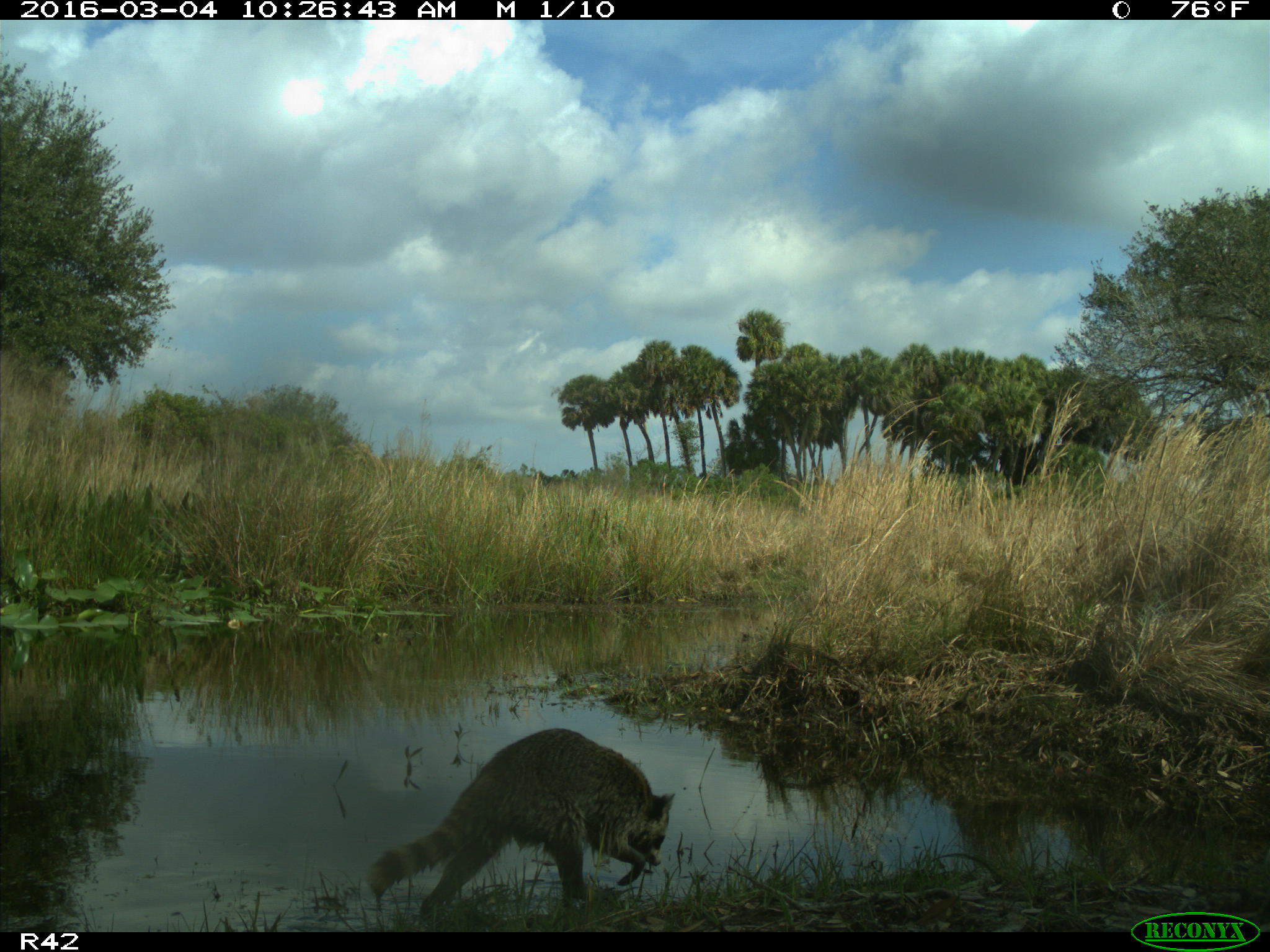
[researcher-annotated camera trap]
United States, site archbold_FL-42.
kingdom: Animalia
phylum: Chordata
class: Mammalia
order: Carnivora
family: Procyonidae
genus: Procyon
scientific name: Procyon lotor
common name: common raccoon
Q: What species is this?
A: Procyon lotor (common raccoon).